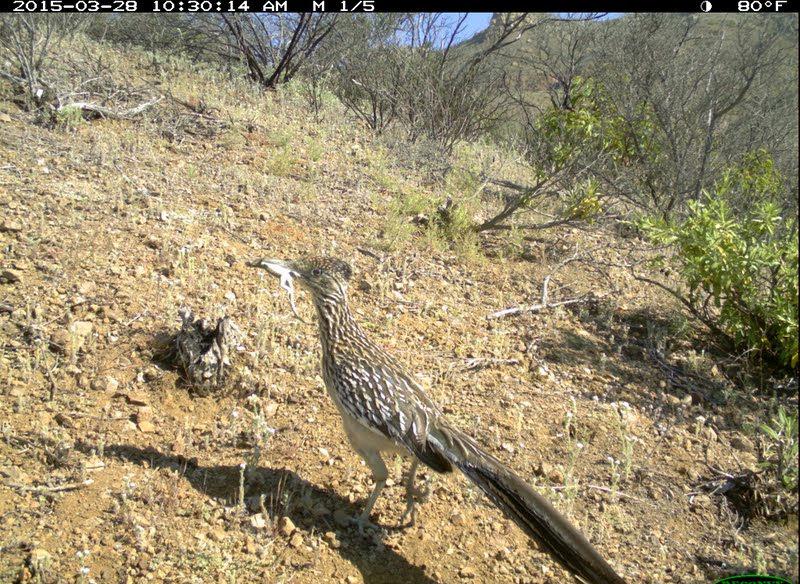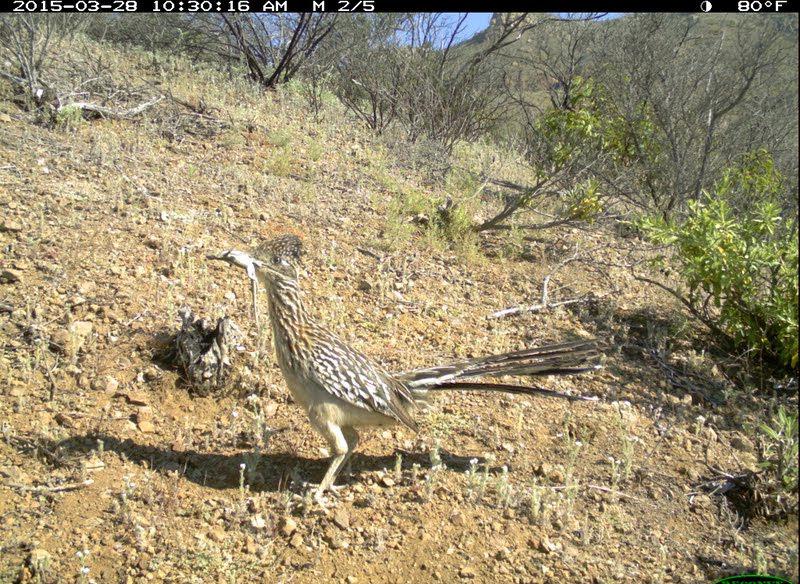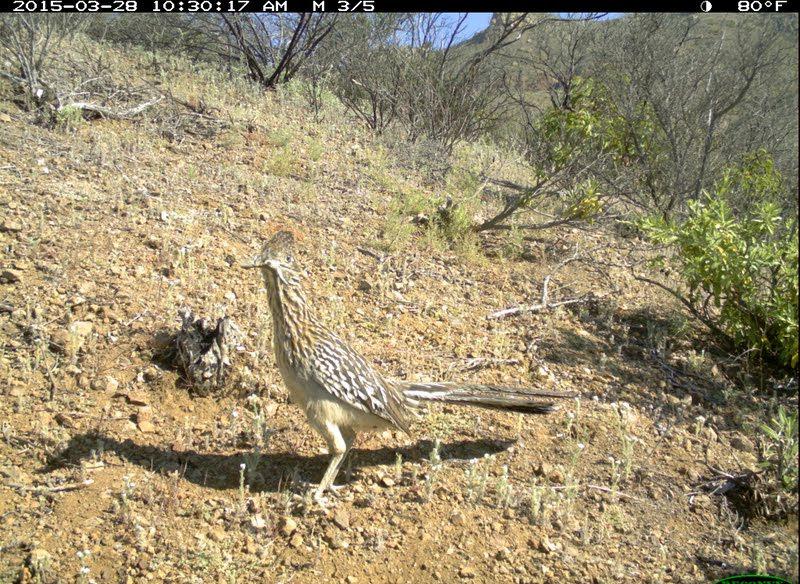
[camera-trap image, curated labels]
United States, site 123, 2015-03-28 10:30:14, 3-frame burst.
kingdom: Animalia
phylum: Chordata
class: Aves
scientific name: Aves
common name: bird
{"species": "bird (Aves)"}